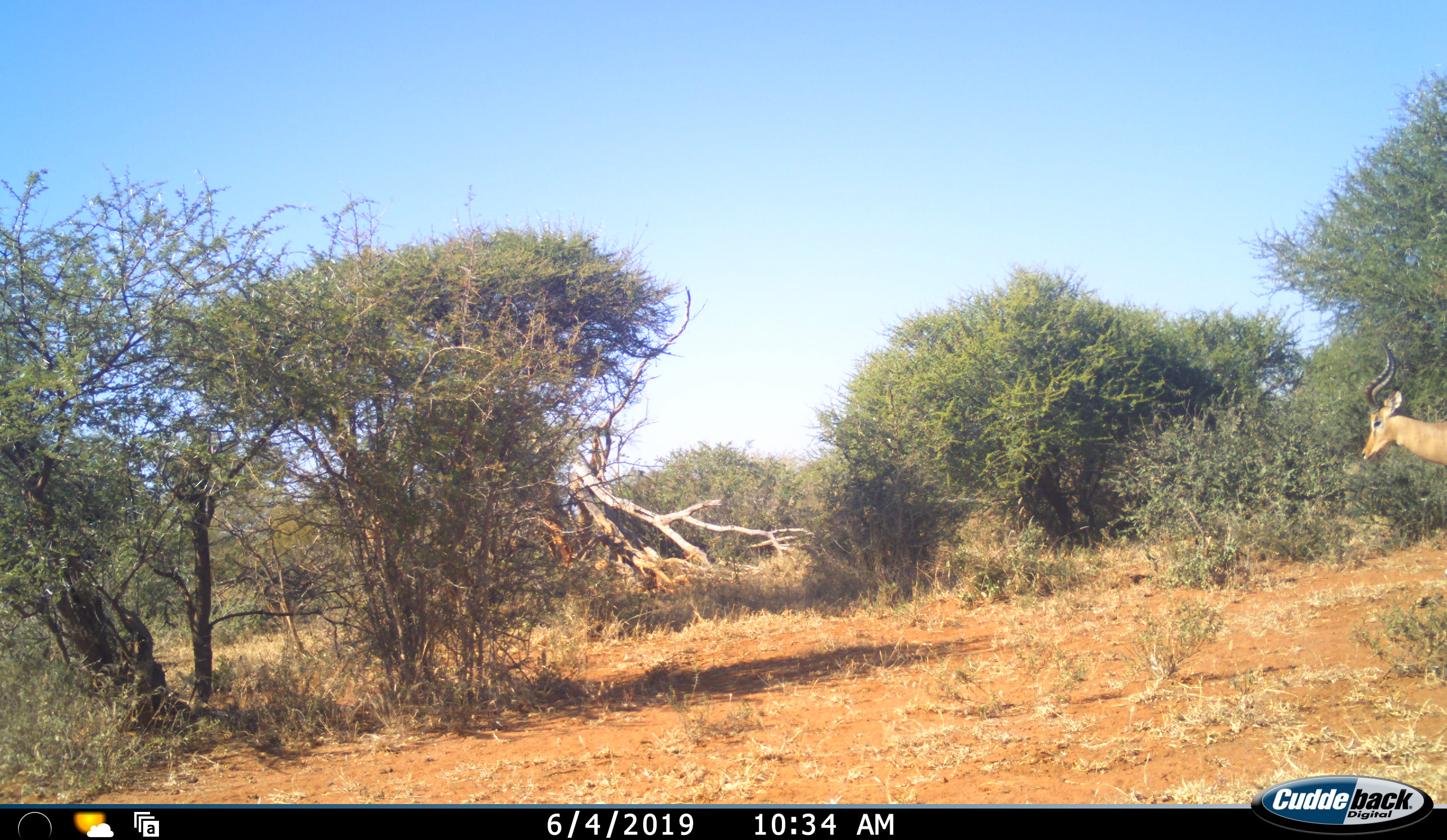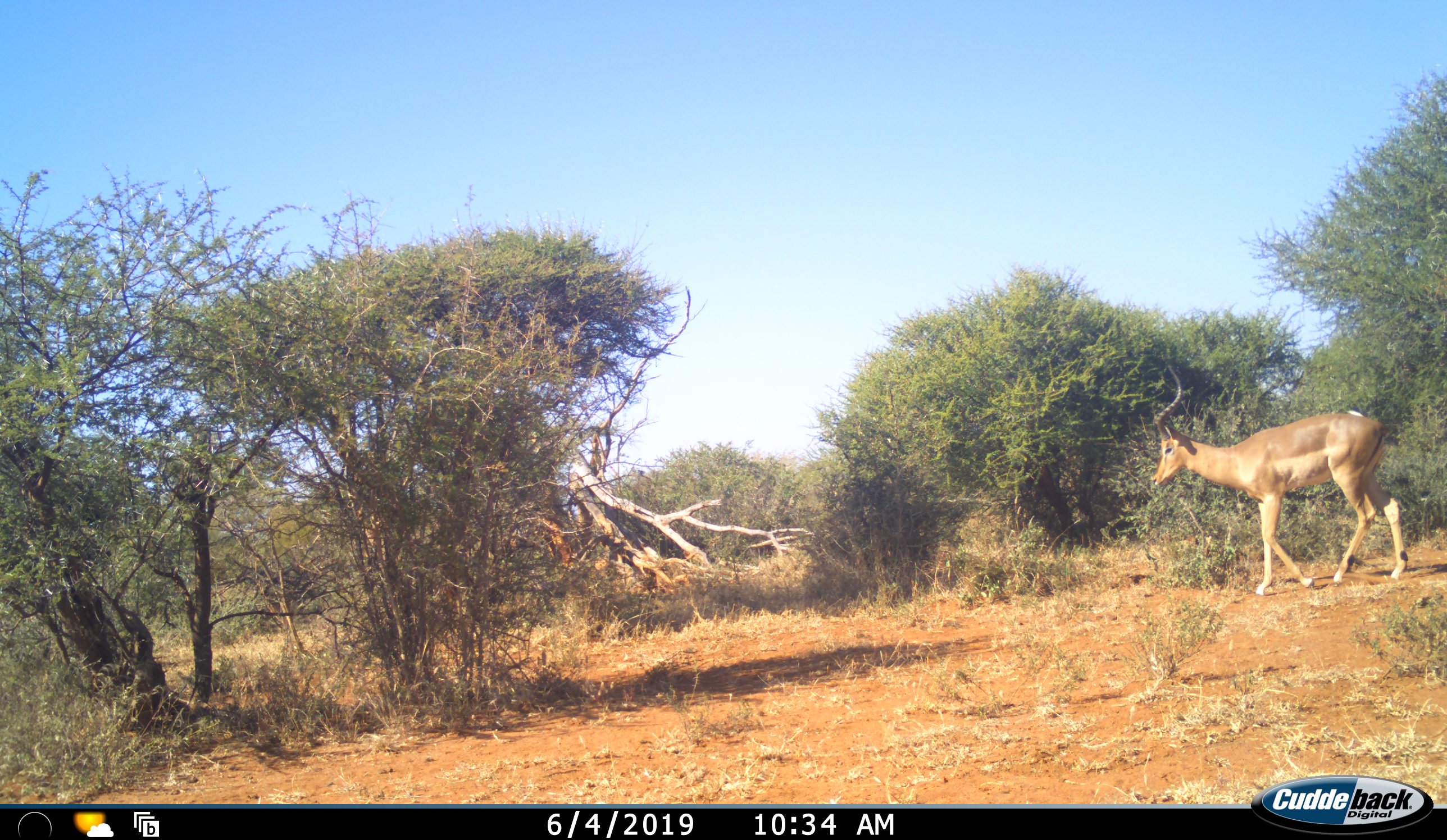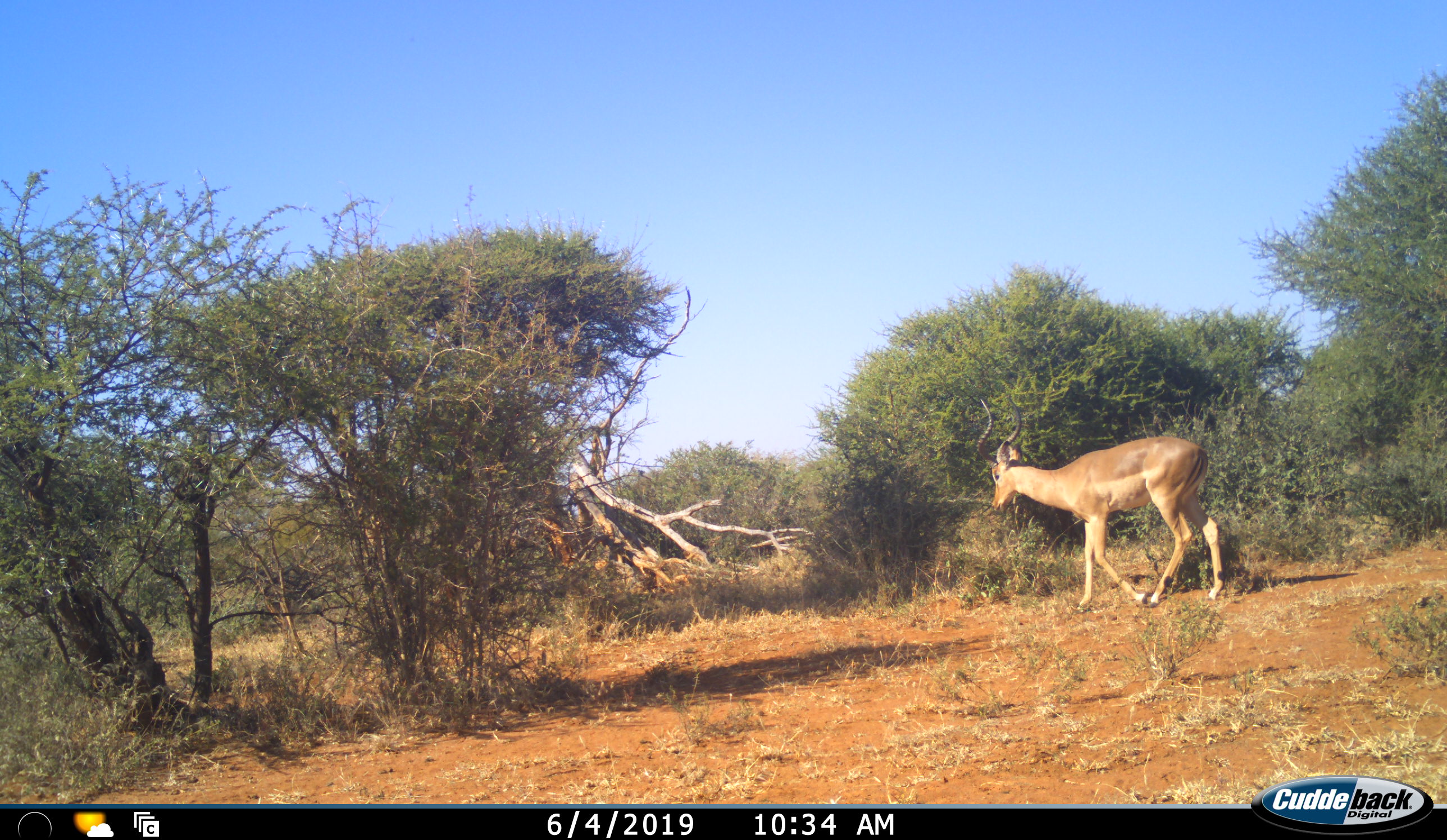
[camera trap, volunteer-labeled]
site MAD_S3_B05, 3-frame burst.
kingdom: Animalia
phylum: Chordata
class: Mammalia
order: Artiodactyla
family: Bovidae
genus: Aepyceros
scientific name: Aepyceros melampus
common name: impala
Impala (Aepyceros melampus), count 1. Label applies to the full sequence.